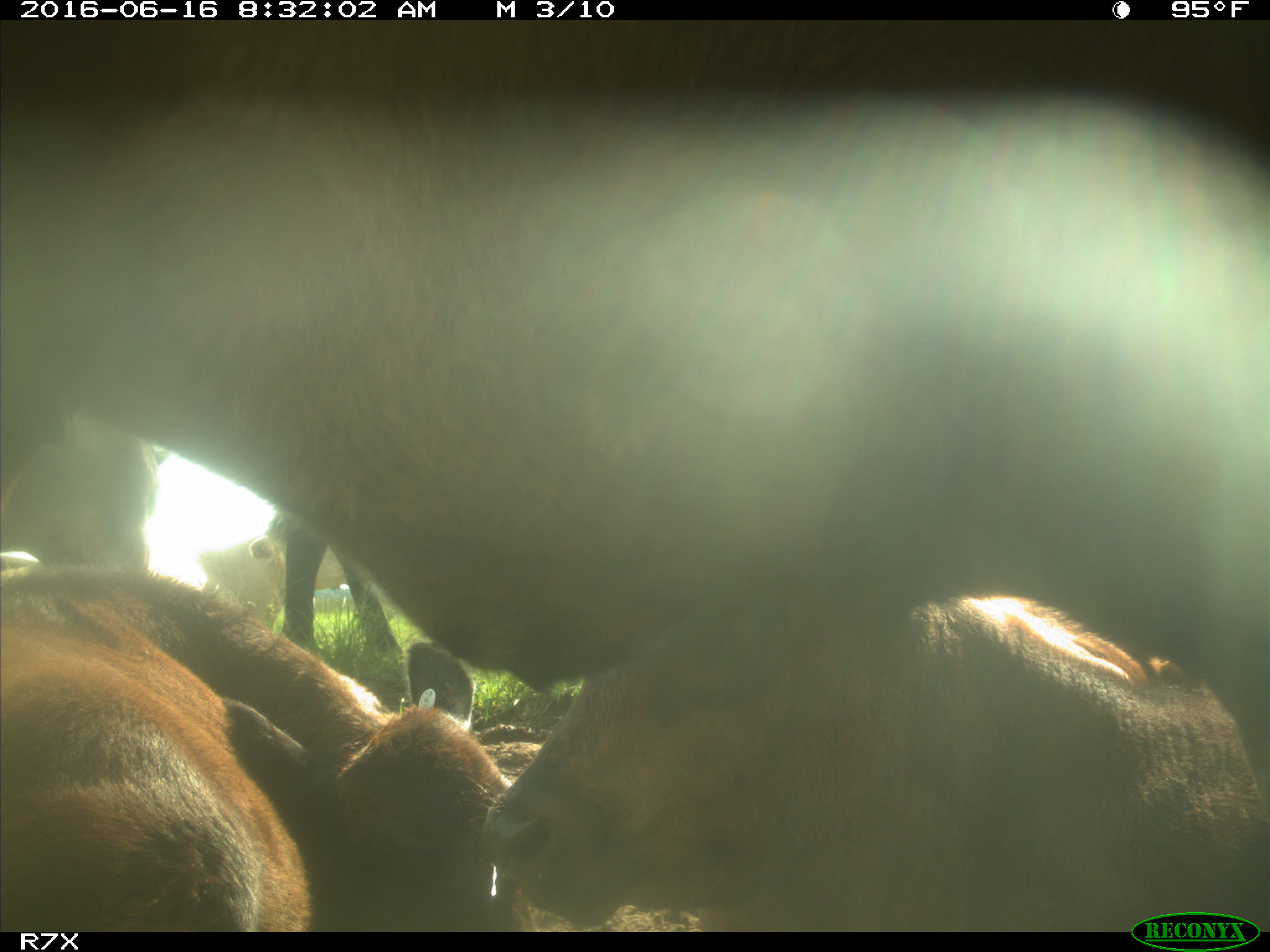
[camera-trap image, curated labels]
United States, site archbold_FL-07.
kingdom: Animalia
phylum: Chordata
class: Mammalia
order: Artiodactyla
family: Bovidae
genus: Bos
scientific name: Bos taurus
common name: domestic cow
Bos taurus (domestic cow).